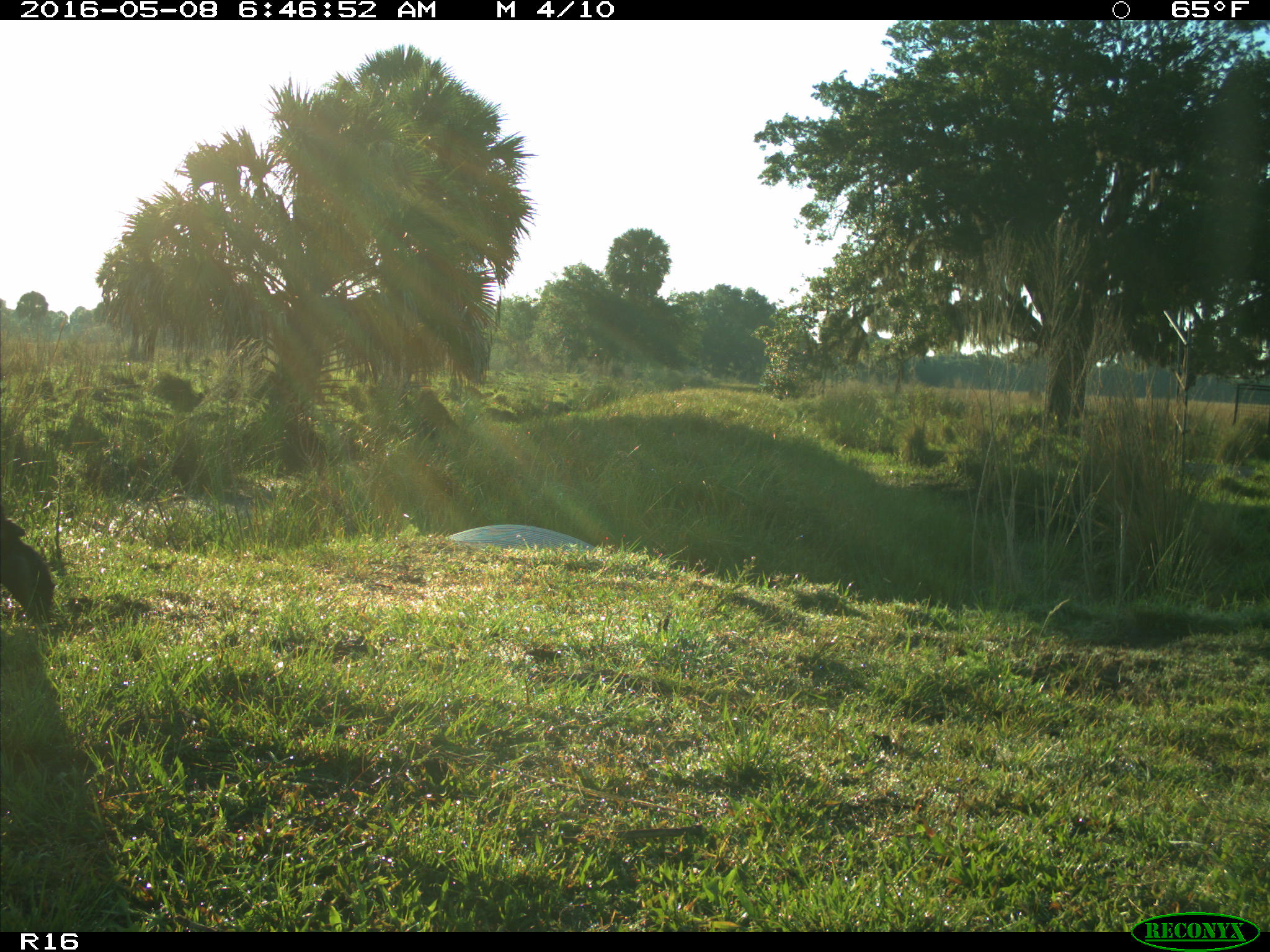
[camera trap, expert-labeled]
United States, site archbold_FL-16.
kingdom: Animalia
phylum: Chordata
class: Mammalia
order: Artiodactyla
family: Bovidae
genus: Bos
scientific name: Bos taurus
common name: domestic cow